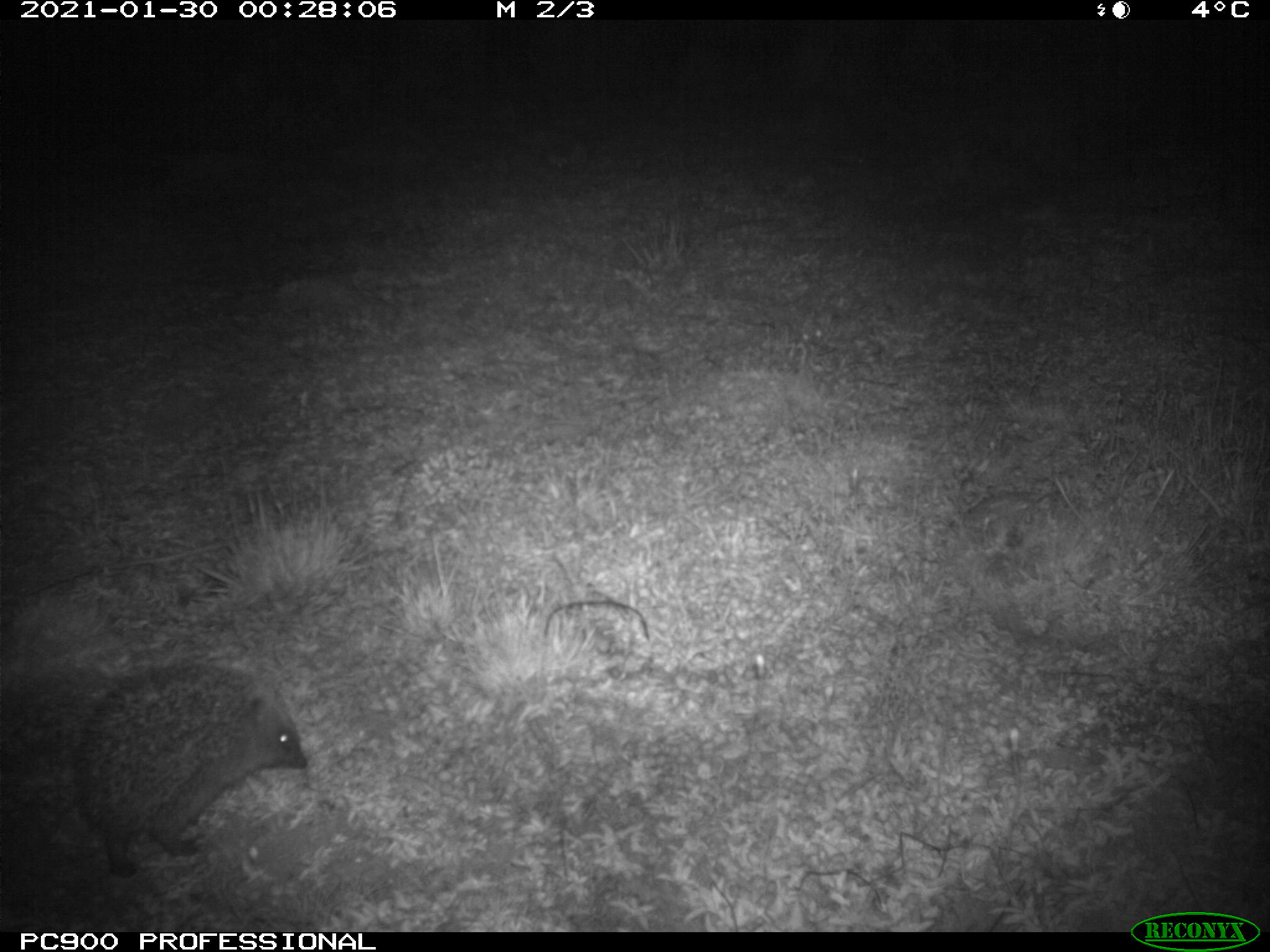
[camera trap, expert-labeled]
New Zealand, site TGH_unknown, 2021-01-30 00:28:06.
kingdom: Animalia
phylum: Chordata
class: Mammalia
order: Eulipotyphla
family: Erinaceidae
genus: Erinaceus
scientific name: Erinaceus europaeus europaeus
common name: european hedgehog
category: hedgehog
Hedgehog (european hedgehog) (Erinaceus europaeus europaeus).